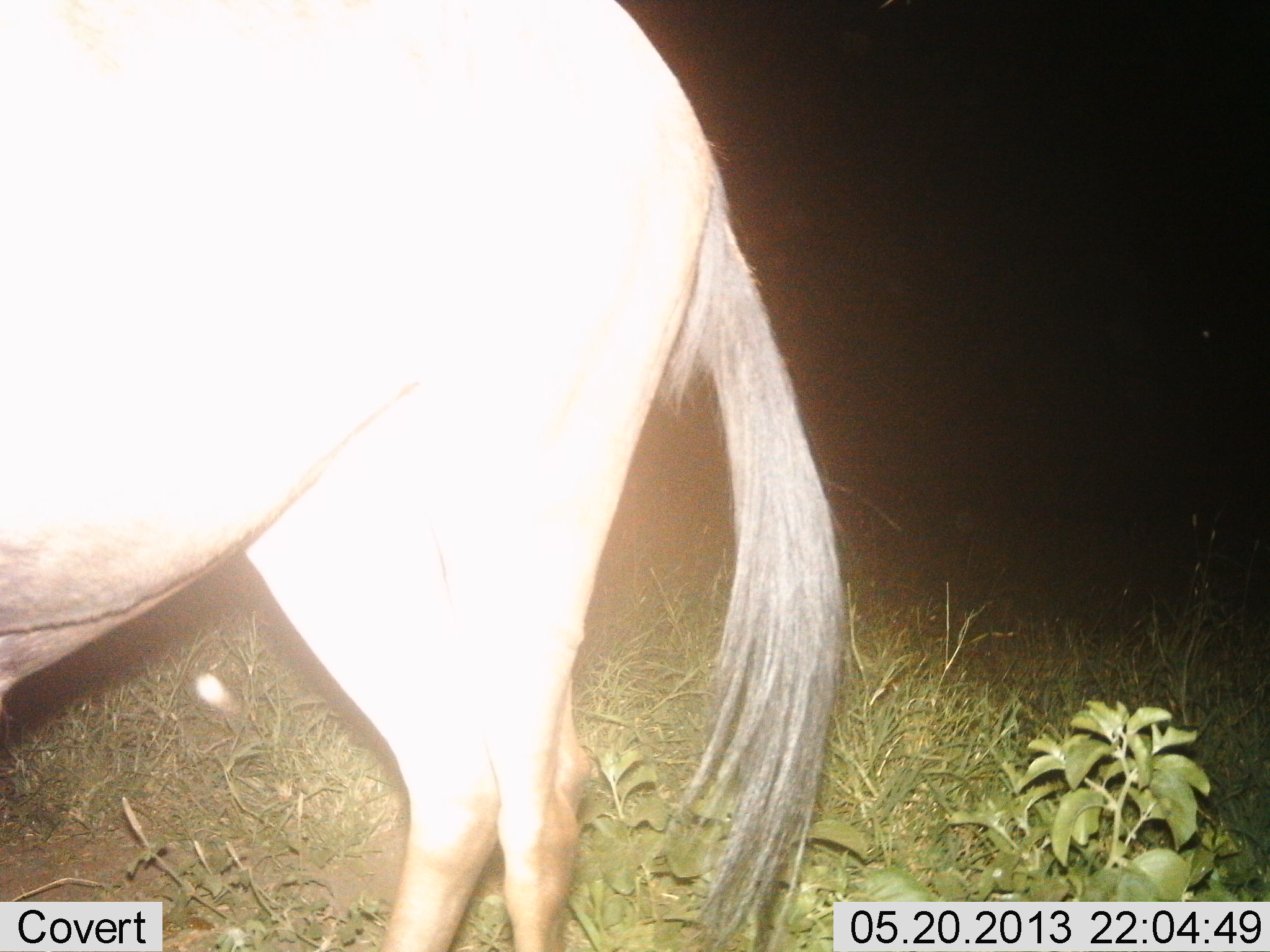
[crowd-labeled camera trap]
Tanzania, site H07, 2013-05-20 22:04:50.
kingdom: Animalia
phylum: Chordata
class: Mammalia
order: Artiodactyla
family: Bovidae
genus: Connochaetes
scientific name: Connochaetes taurinus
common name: blue wildebeest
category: wildebeest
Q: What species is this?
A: Wildebeest (blue wildebeest) (Connochaetes taurinus).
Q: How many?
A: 1.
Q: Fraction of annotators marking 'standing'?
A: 100%.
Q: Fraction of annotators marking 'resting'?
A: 0%.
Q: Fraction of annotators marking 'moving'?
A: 0%.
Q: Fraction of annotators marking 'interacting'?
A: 0%.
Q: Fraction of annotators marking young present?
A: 0%.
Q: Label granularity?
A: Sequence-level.